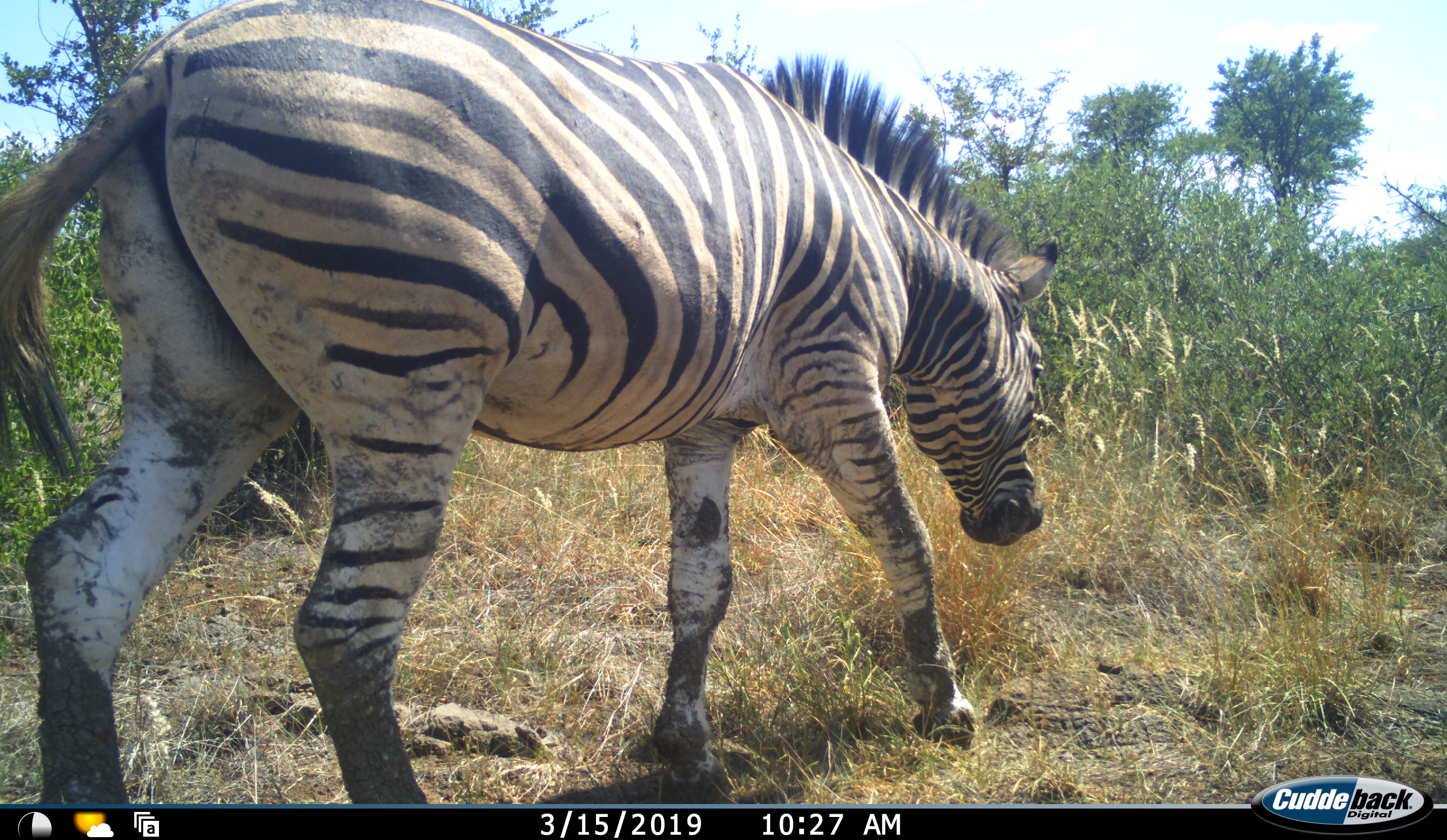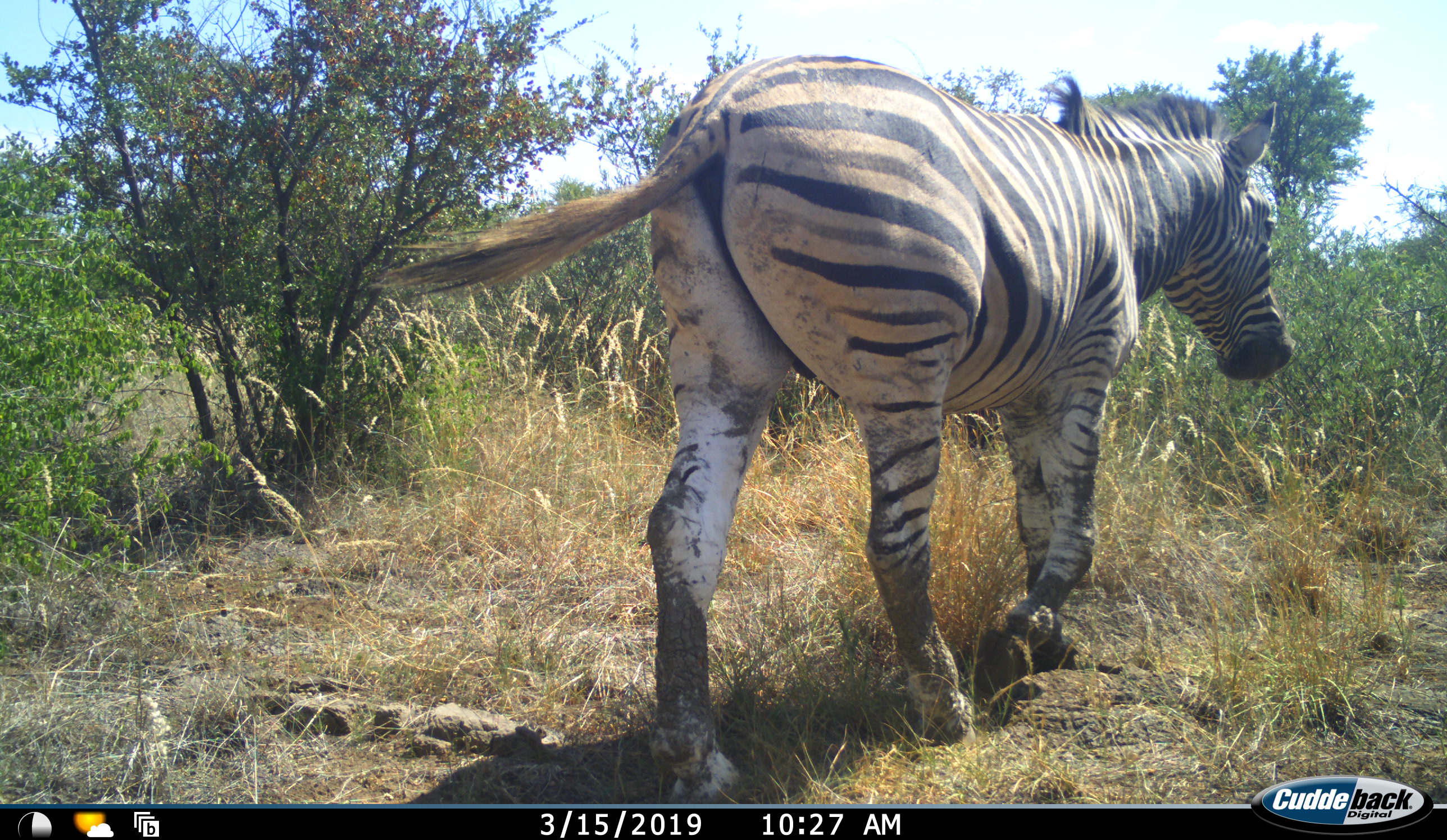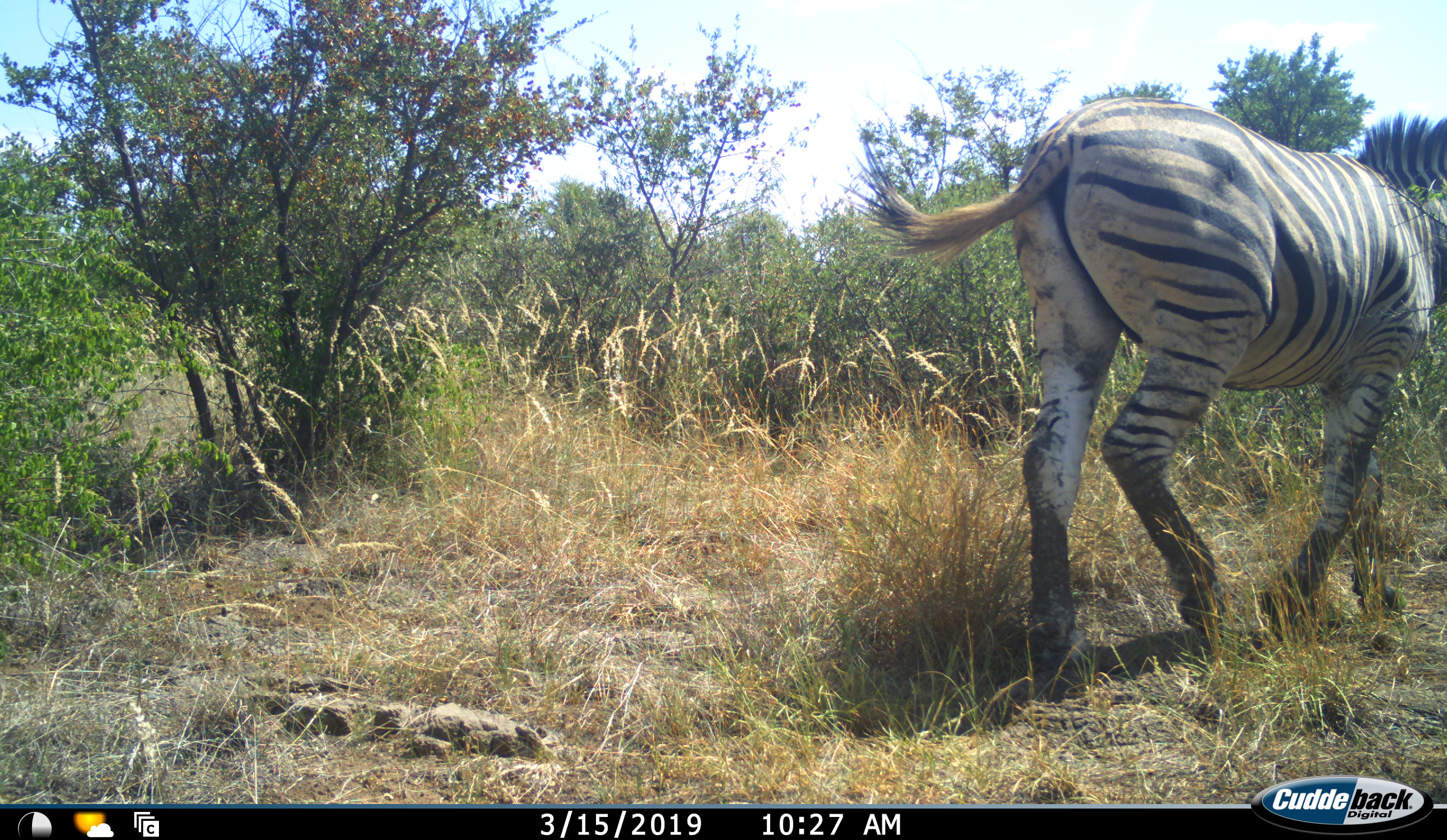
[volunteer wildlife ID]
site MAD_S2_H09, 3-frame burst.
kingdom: Animalia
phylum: Chordata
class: Mammalia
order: Perissodactyla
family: Equidae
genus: Equus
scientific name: Equus quagga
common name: plains zebra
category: zebraplains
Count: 1.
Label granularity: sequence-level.